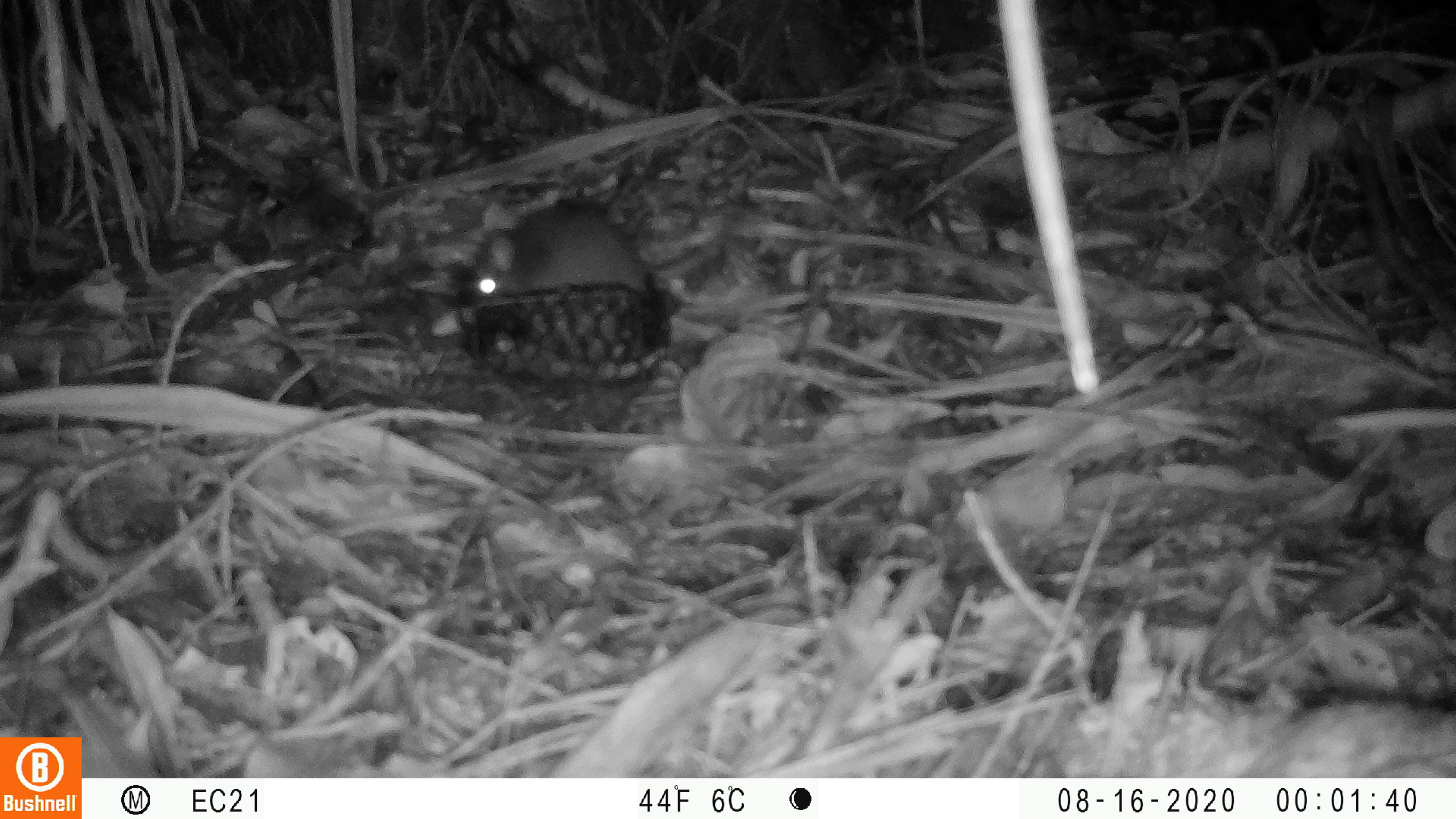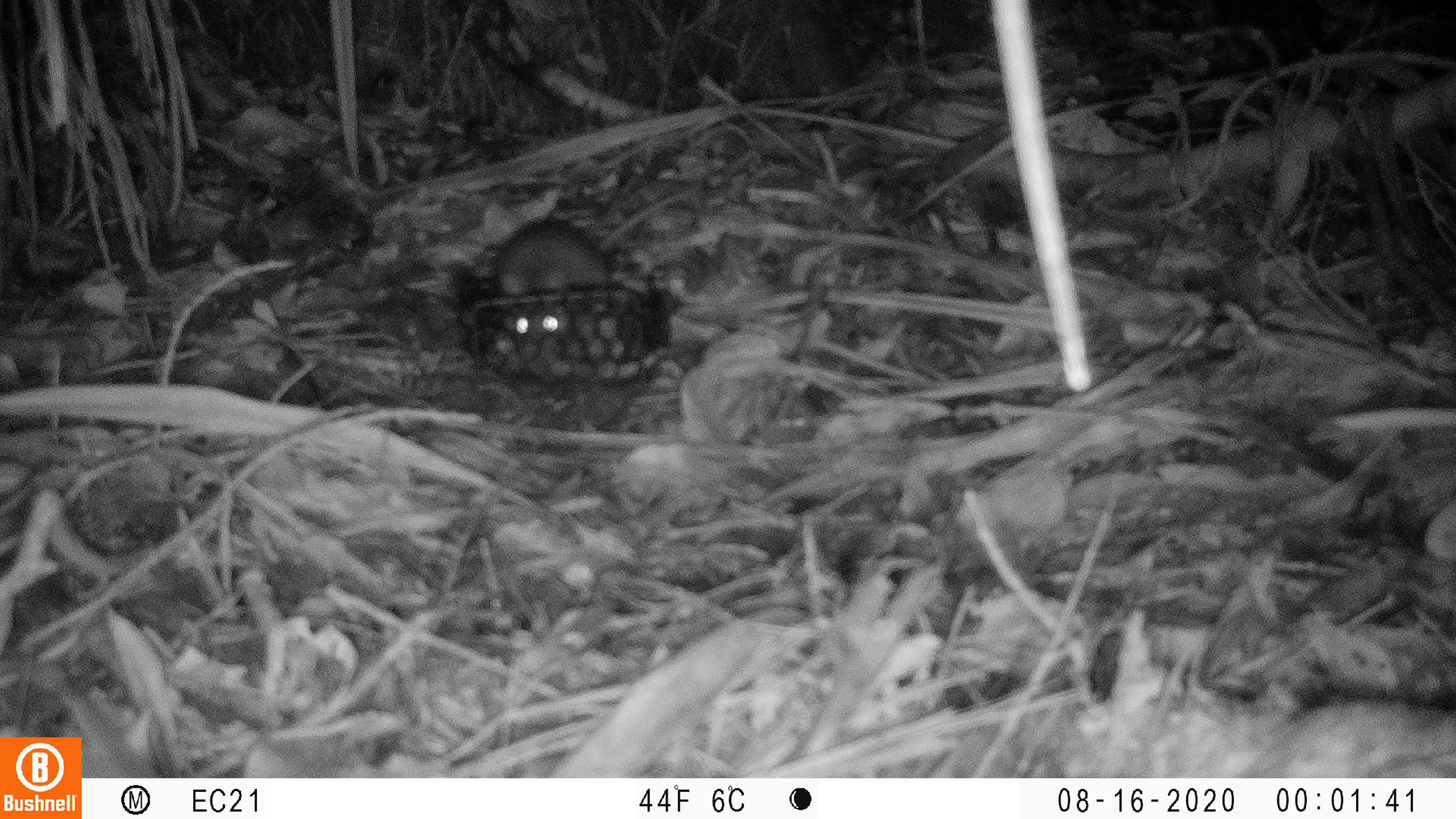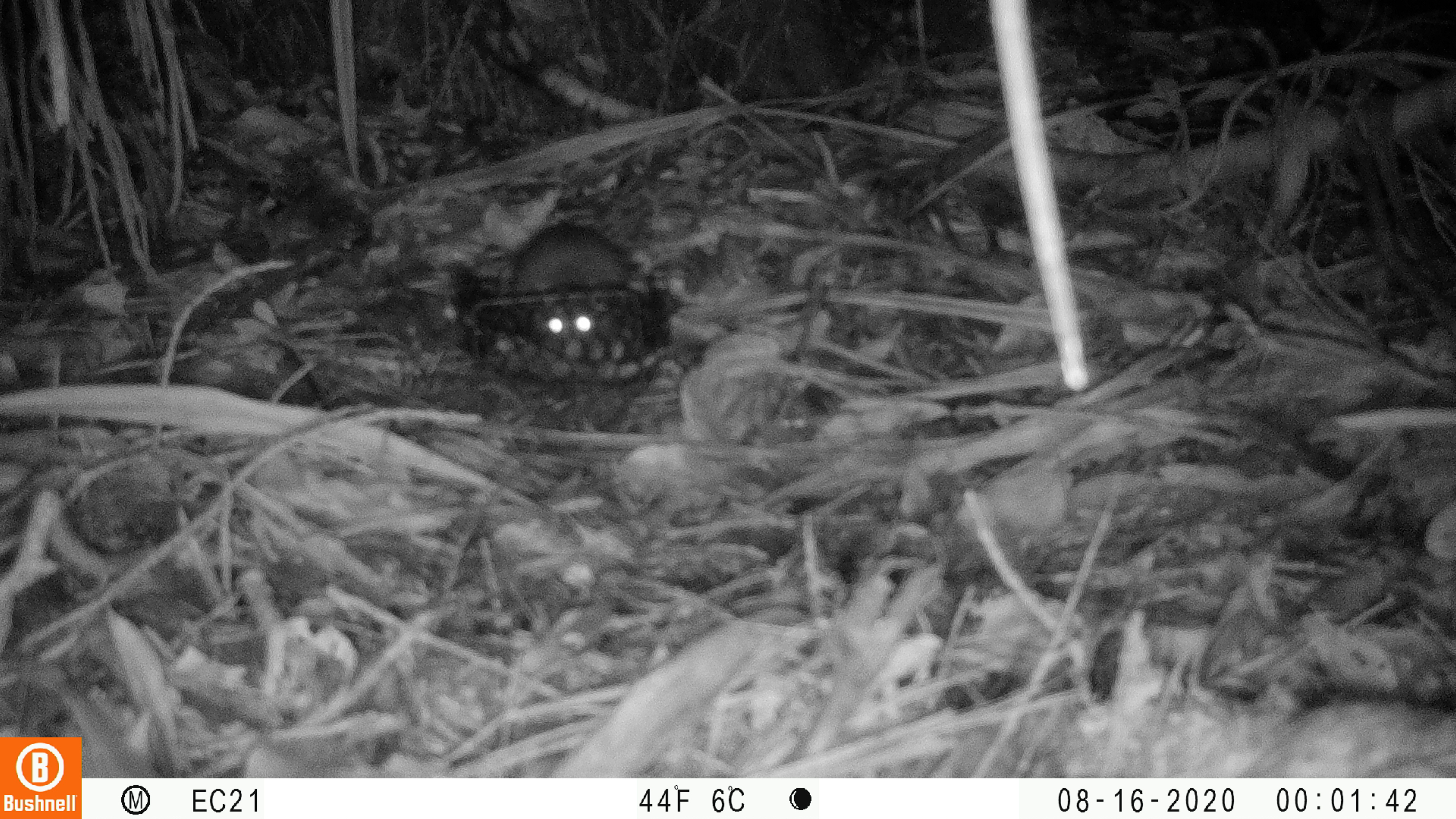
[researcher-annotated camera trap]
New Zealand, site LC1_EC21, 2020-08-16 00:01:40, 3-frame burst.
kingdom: Animalia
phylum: Chordata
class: Mammalia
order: Rodentia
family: Muridae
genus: Rattus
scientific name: Rattus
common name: rat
Rat (Rattus).